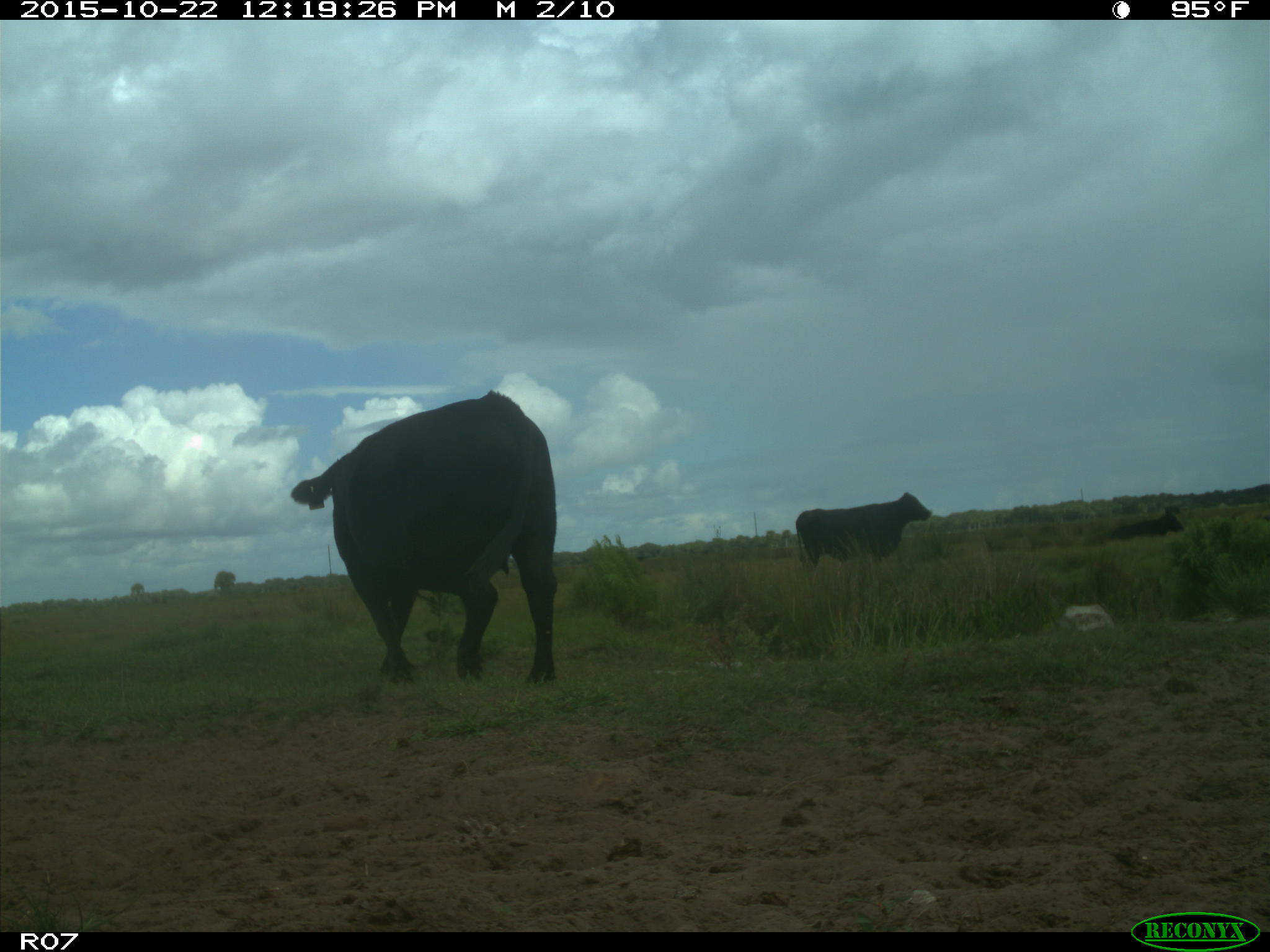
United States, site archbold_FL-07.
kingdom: Animalia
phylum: Chordata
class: Mammalia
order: Artiodactyla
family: Bovidae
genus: Bos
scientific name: Bos taurus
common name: domestic cow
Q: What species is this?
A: Bos taurus (domestic cow).